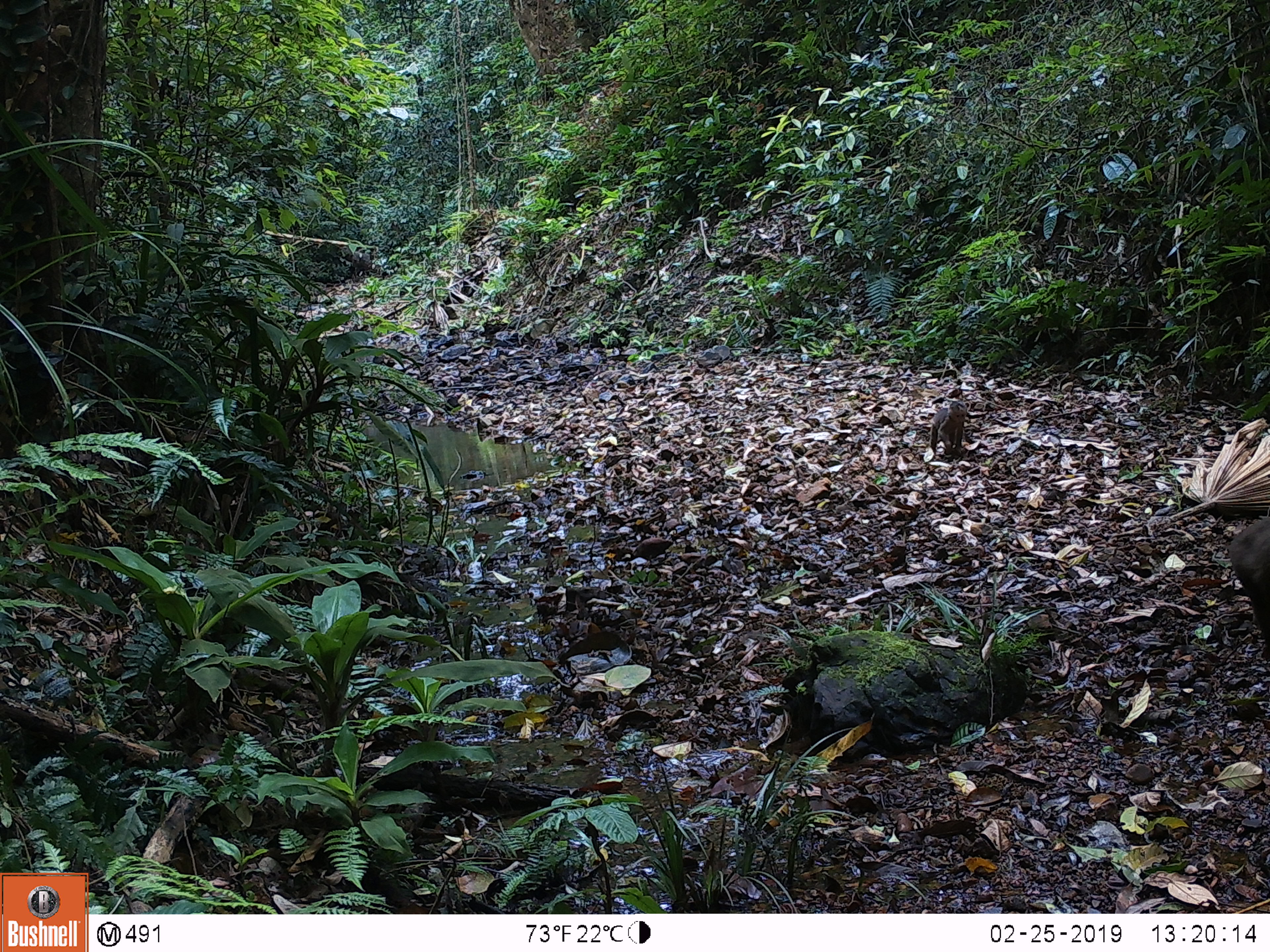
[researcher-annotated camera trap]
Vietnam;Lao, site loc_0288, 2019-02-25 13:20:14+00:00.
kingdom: Animalia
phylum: Chordata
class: Mammalia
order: Primates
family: Cercopithecidae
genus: Macaca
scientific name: Macaca arctoides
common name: stump-tailed macaque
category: stump tailed macaque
Stump tailed macaque (stump-tailed macaque) (Macaca arctoides). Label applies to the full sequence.